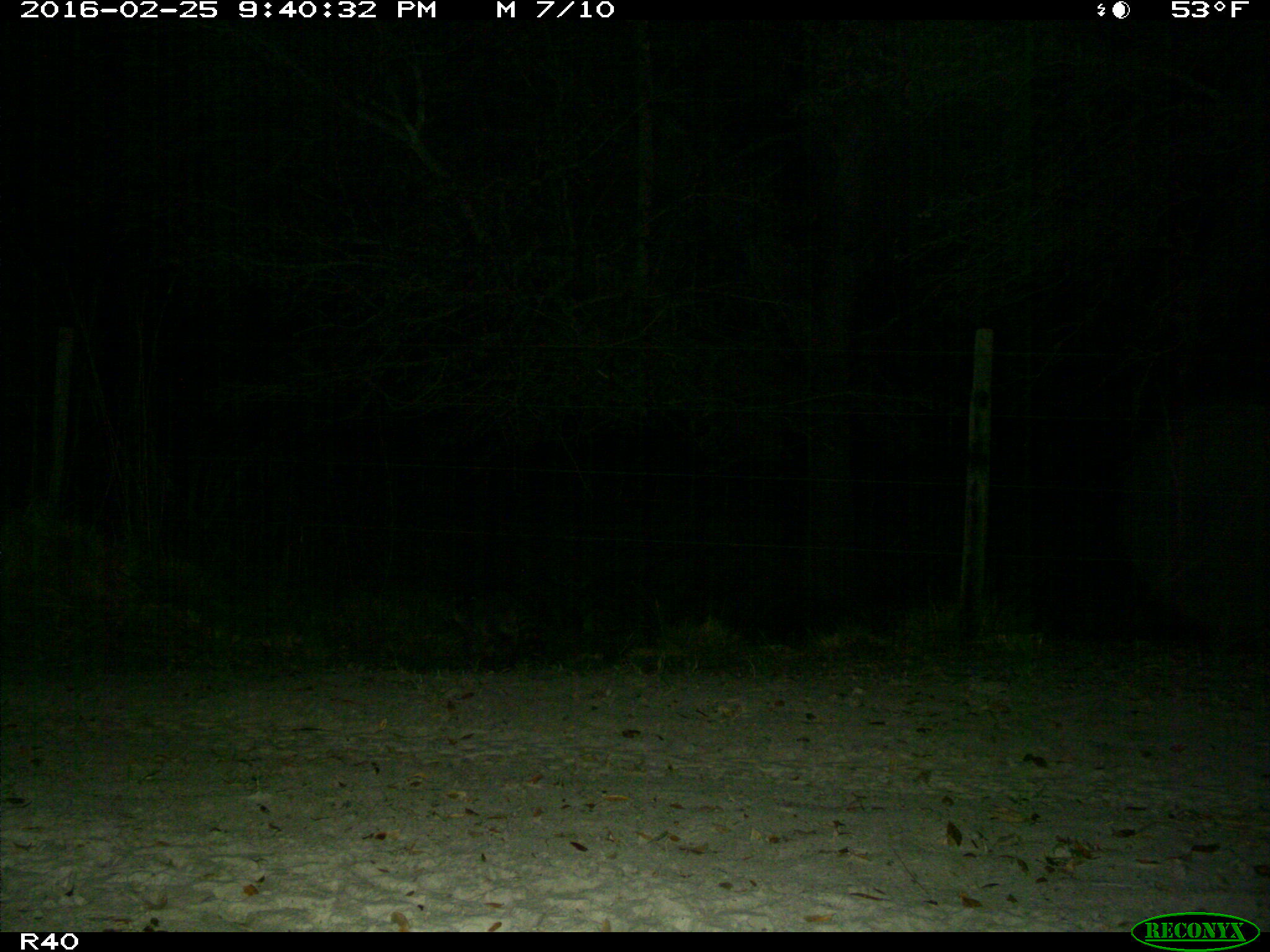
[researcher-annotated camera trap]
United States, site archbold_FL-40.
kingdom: Animalia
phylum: Chordata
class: Mammalia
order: Carnivora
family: Procyonidae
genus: Procyon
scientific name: Procyon lotor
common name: common raccoon